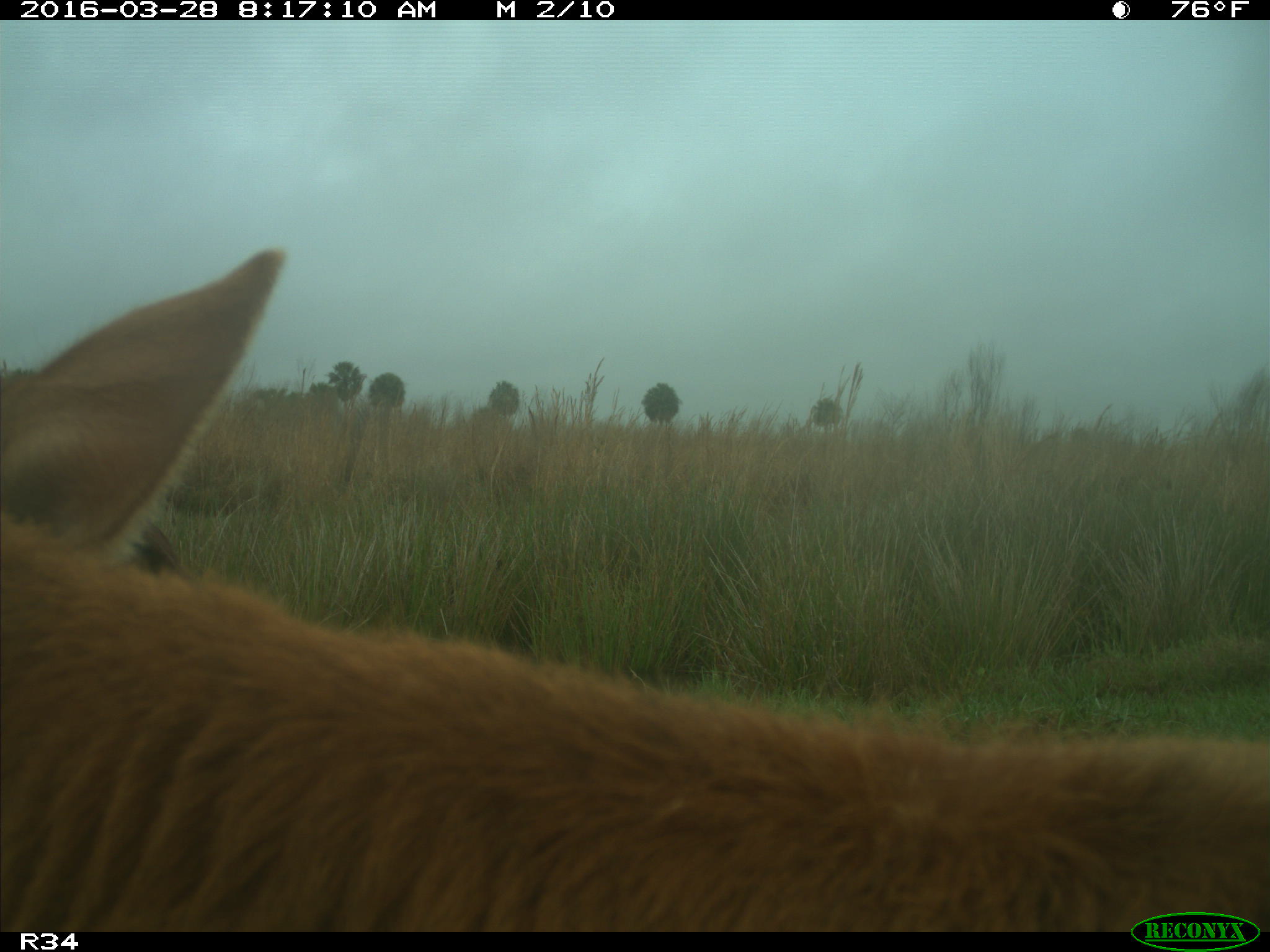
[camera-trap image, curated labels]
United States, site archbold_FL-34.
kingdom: Animalia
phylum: Chordata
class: Mammalia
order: Artiodactyla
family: Bovidae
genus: Bos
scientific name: Bos taurus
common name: domestic cow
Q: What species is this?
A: Bos taurus (domestic cow).